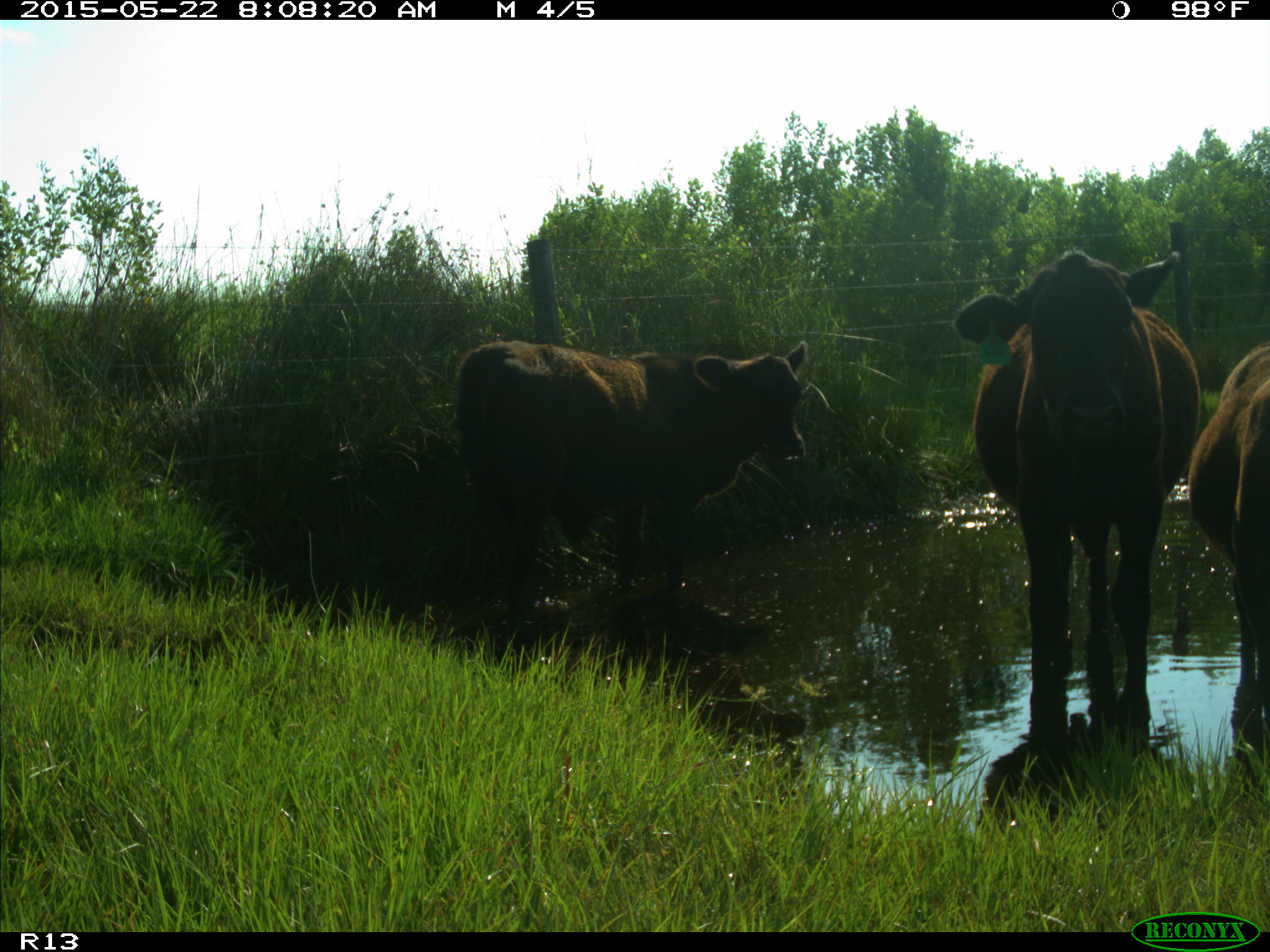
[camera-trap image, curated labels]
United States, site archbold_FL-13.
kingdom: Animalia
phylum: Chordata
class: Mammalia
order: Artiodactyla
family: Bovidae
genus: Bos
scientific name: Bos taurus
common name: domestic cow